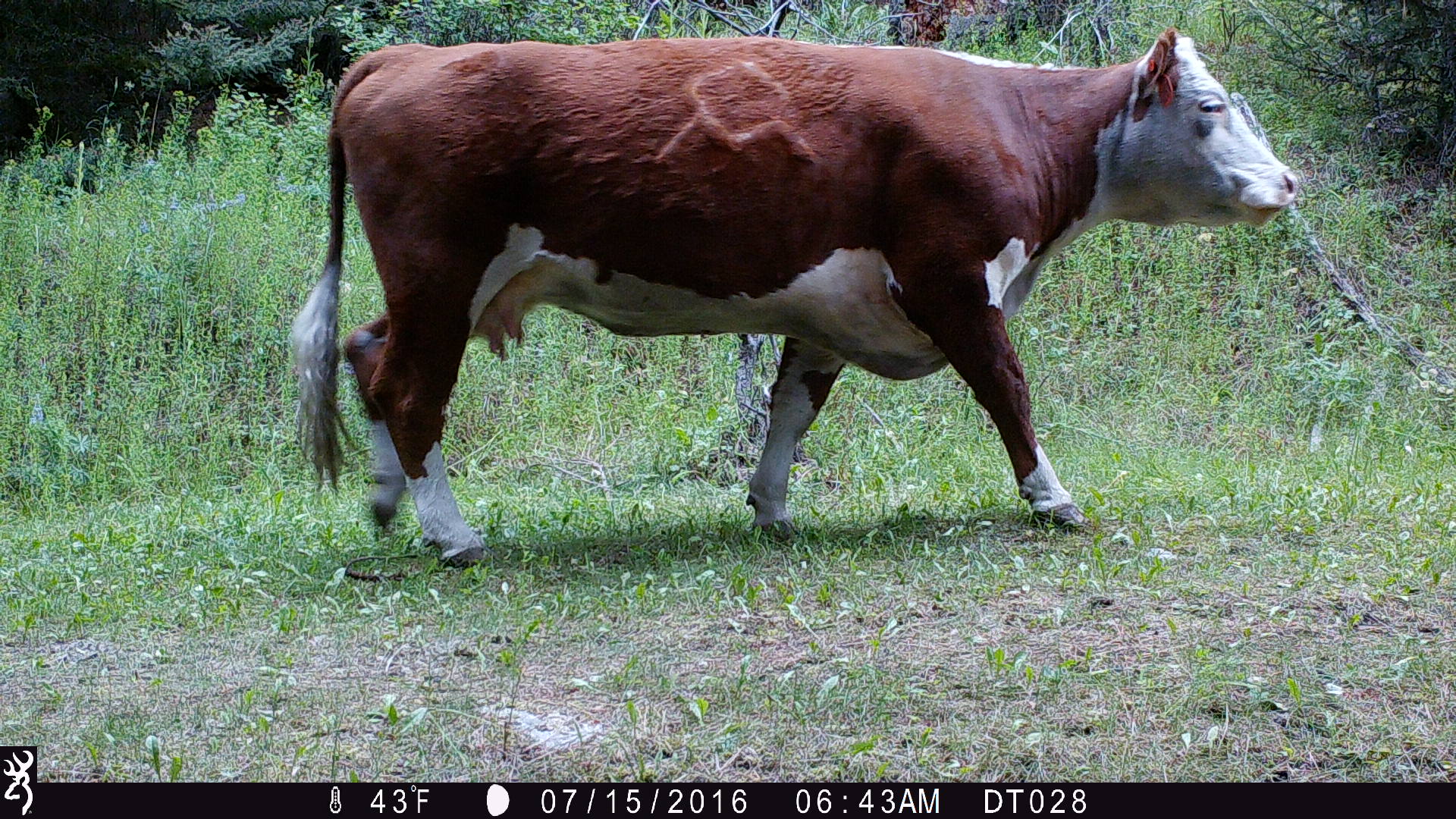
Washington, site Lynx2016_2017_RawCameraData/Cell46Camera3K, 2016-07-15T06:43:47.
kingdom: Animalia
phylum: Chordata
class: Mammalia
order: Artiodactyla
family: Bovidae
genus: Bos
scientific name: Bos taurus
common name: domestic cattle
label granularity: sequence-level